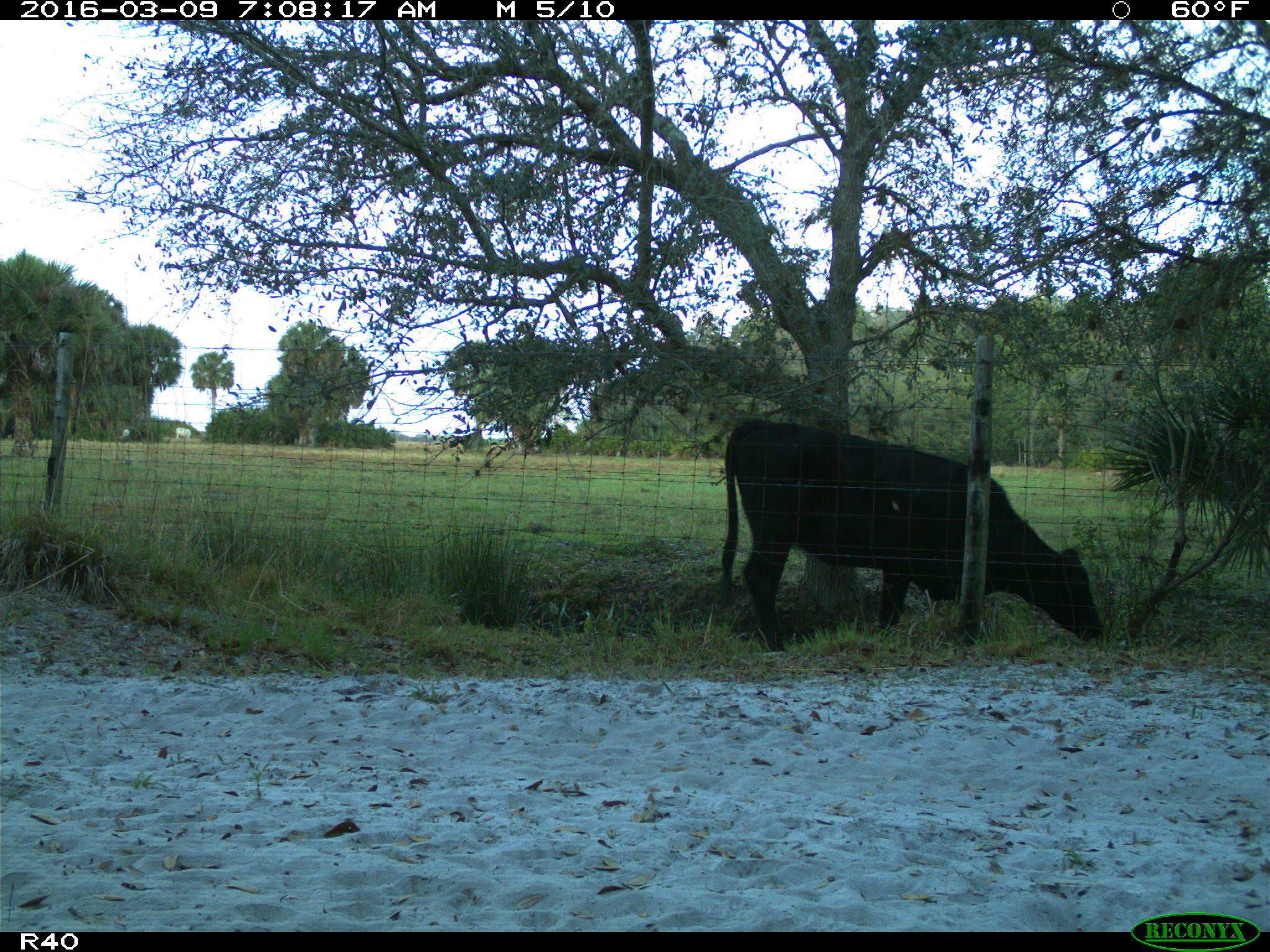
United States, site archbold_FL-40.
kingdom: Animalia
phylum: Chordata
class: Mammalia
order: Artiodactyla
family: Bovidae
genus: Bos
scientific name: Bos taurus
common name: domestic cow